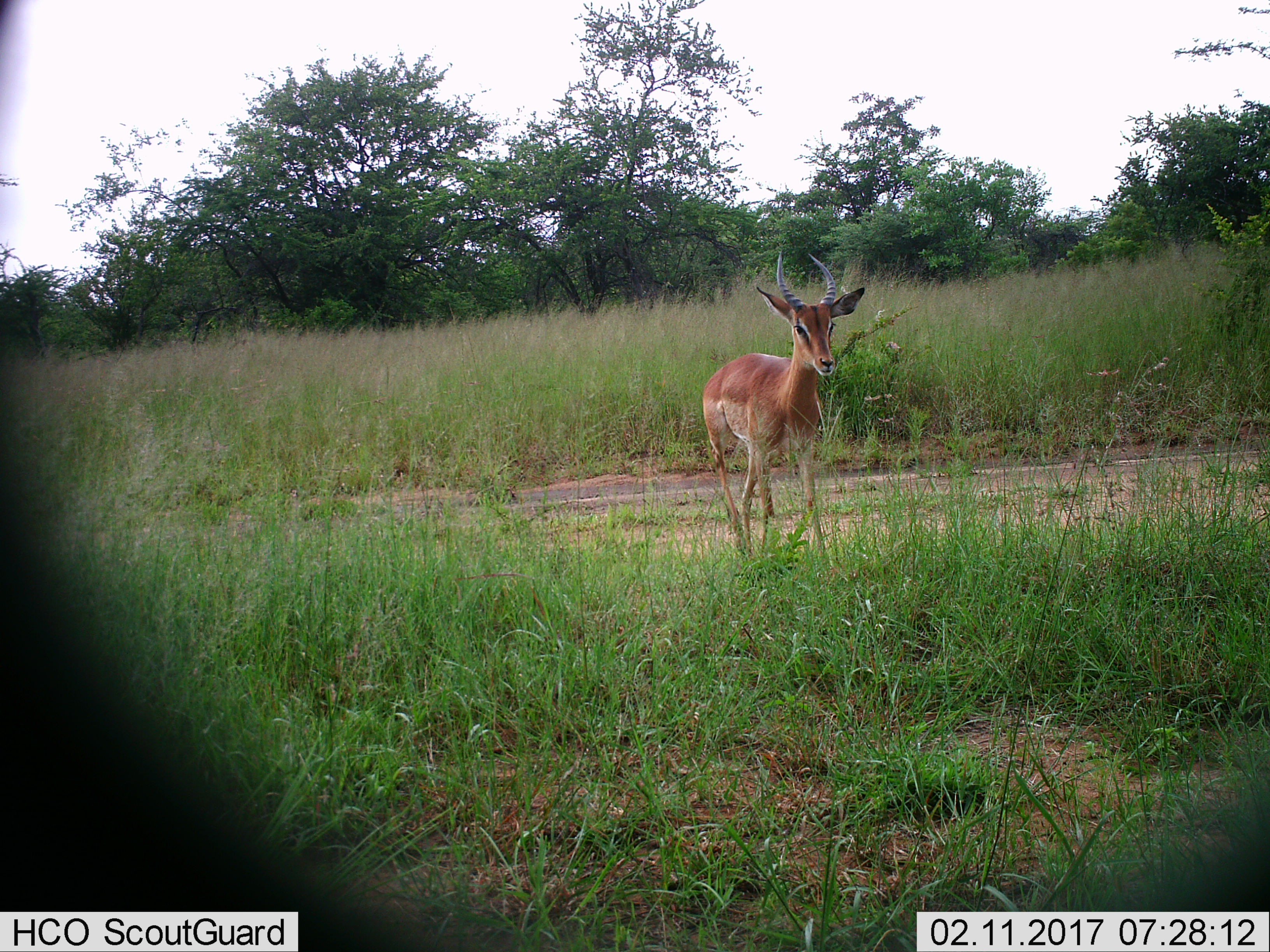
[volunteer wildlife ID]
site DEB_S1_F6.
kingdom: Animalia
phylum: Chordata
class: Mammalia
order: Artiodactyla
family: Bovidae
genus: Aepyceros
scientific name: Aepyceros melampus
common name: impala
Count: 1.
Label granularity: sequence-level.